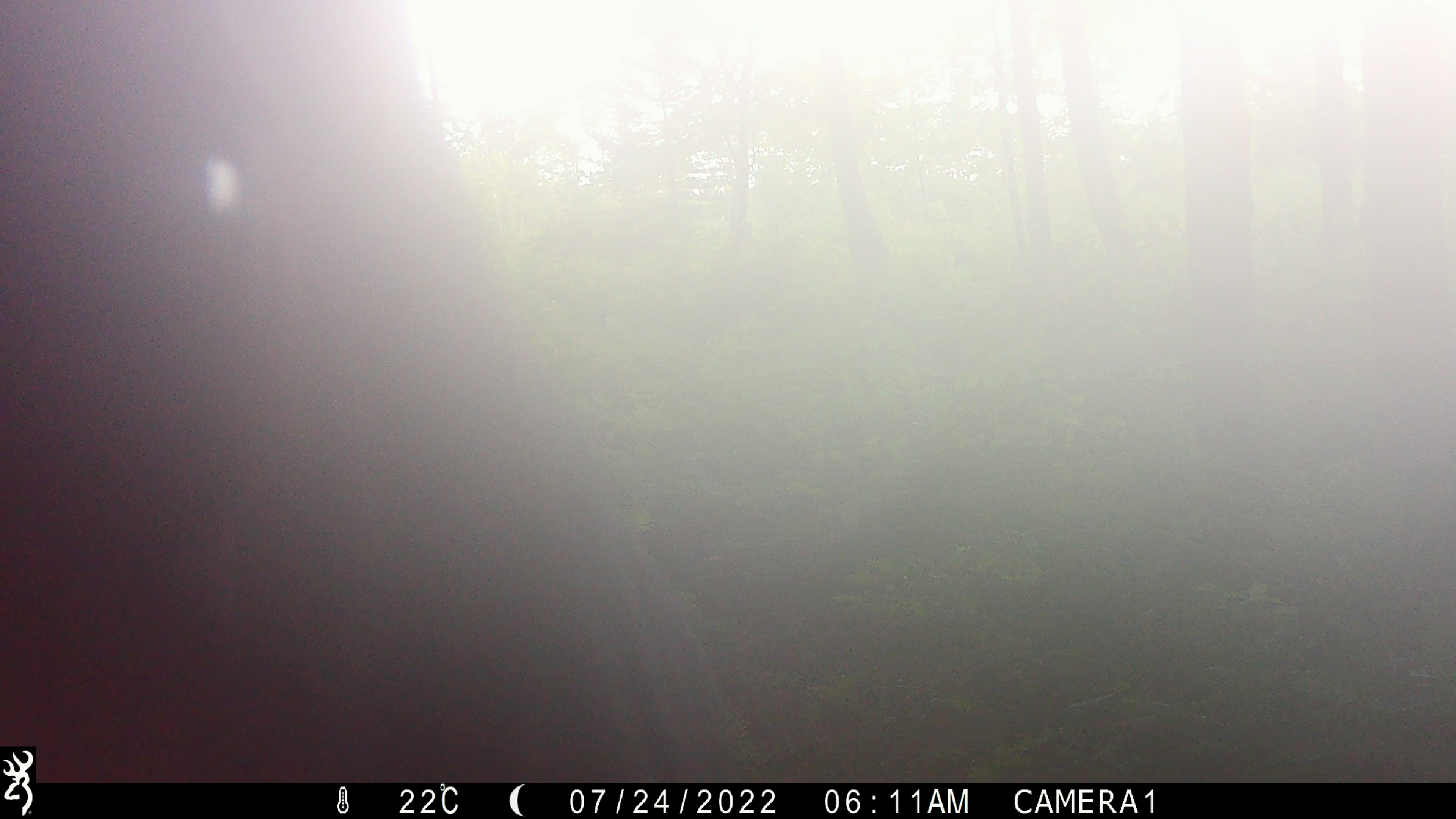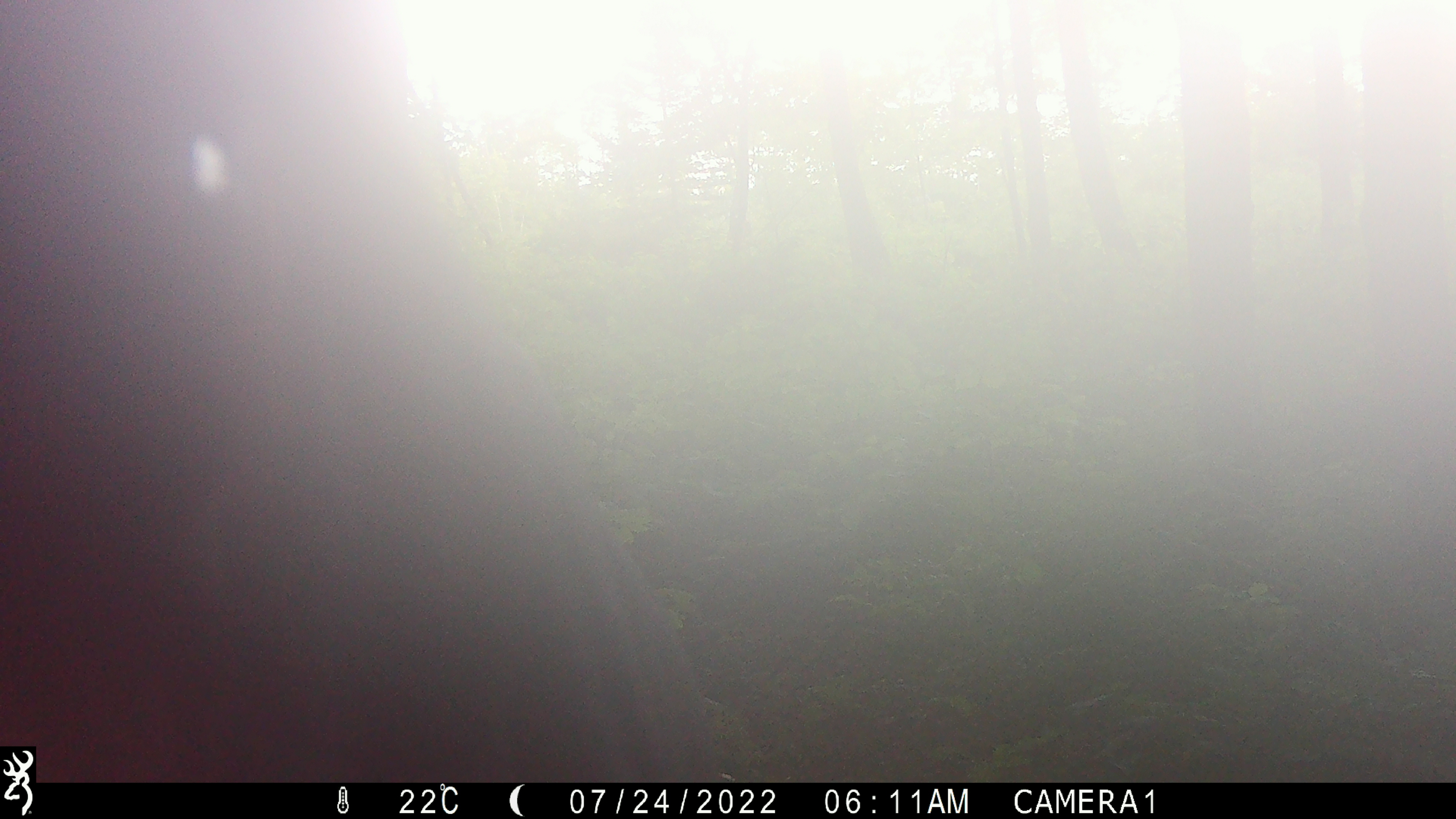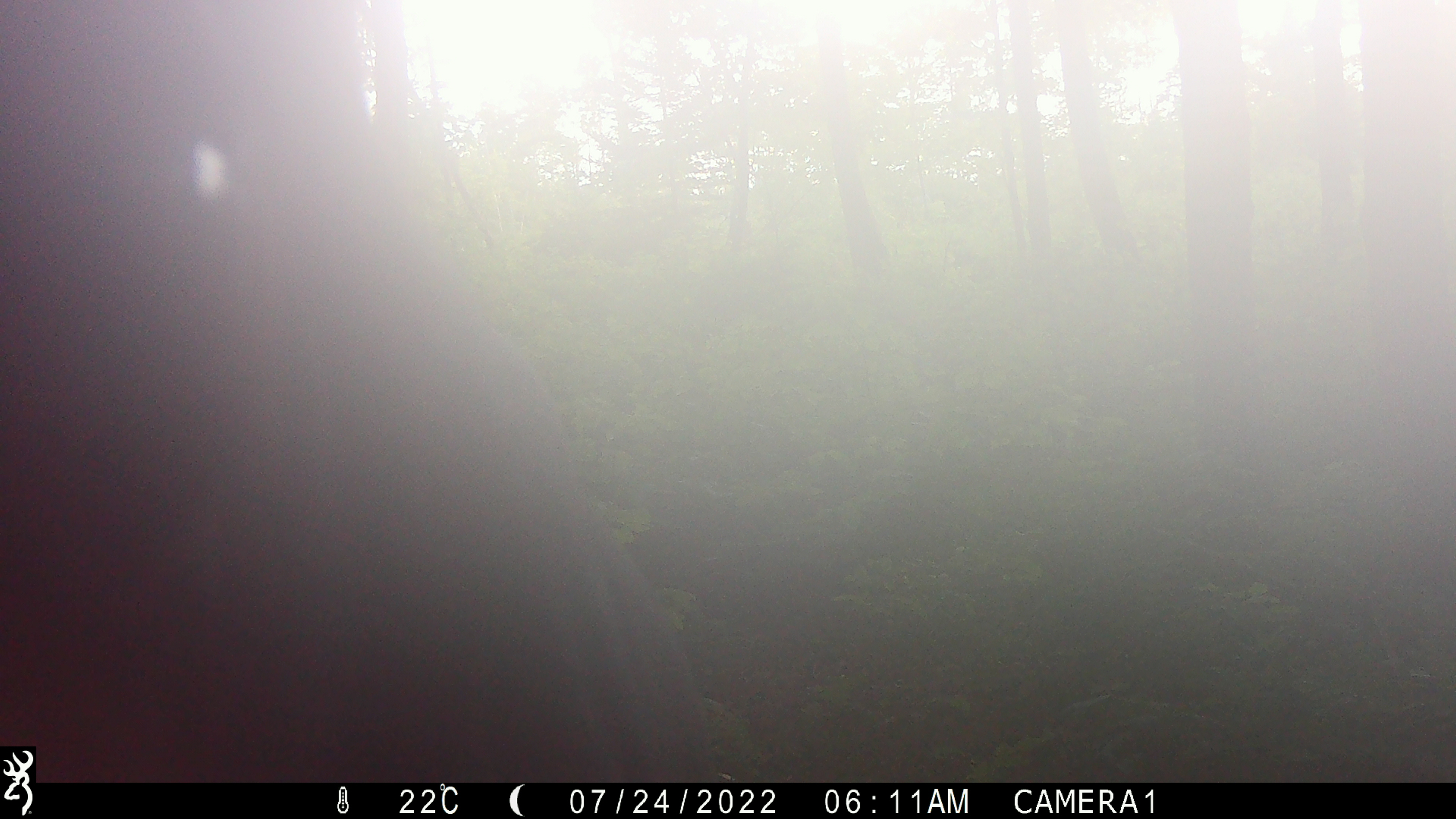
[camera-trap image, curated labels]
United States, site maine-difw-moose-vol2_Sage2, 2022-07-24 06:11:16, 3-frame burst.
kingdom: Animalia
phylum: Chordata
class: Mammalia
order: Artiodactyla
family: Cervidae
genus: Alces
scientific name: Alces alces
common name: moose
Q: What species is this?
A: Moose (Alces alces).